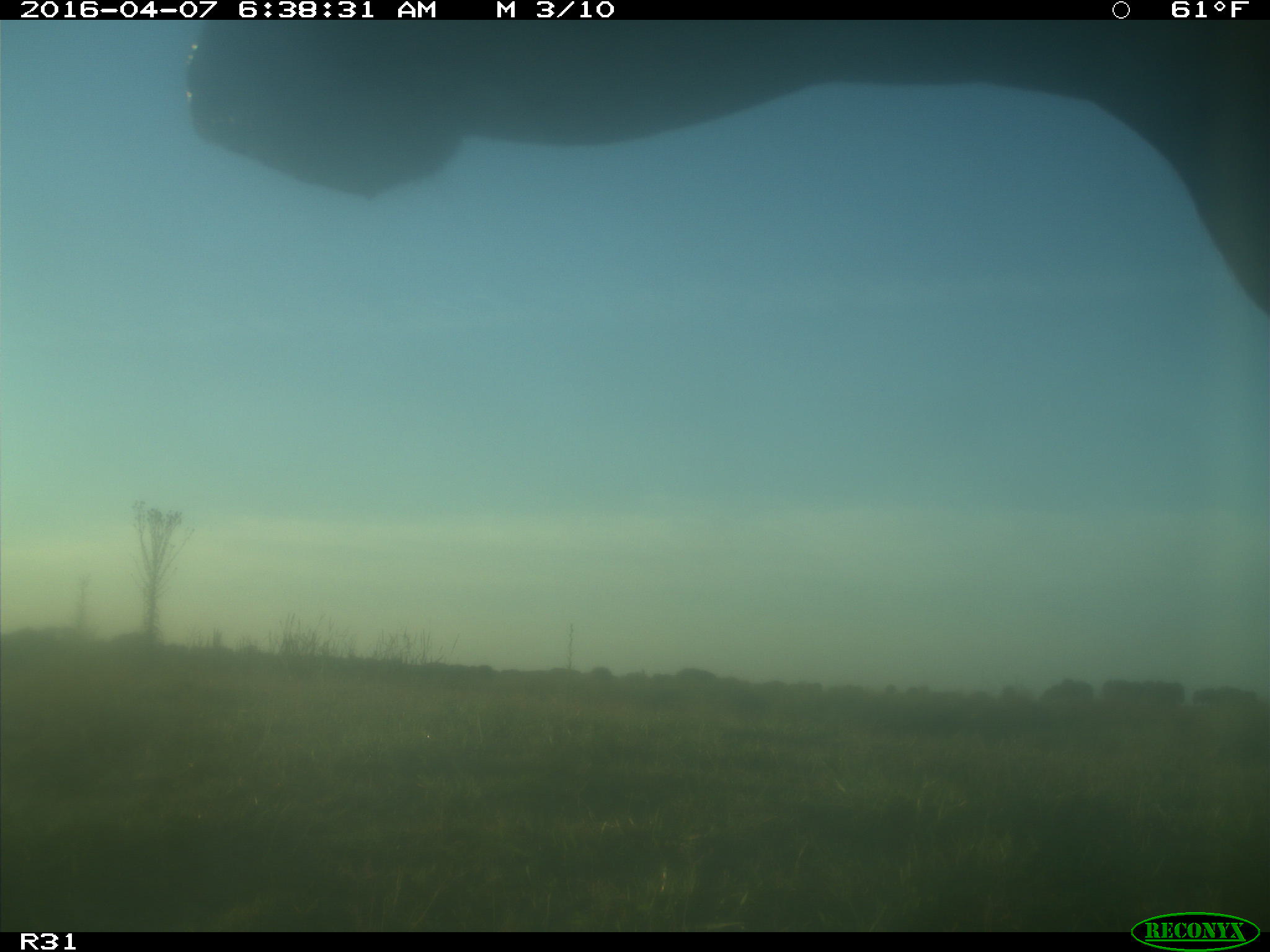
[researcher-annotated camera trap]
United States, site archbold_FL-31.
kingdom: Animalia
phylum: Chordata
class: Mammalia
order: Artiodactyla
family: Bovidae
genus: Bos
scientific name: Bos taurus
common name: domestic cow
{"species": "Bos taurus (domestic cow)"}